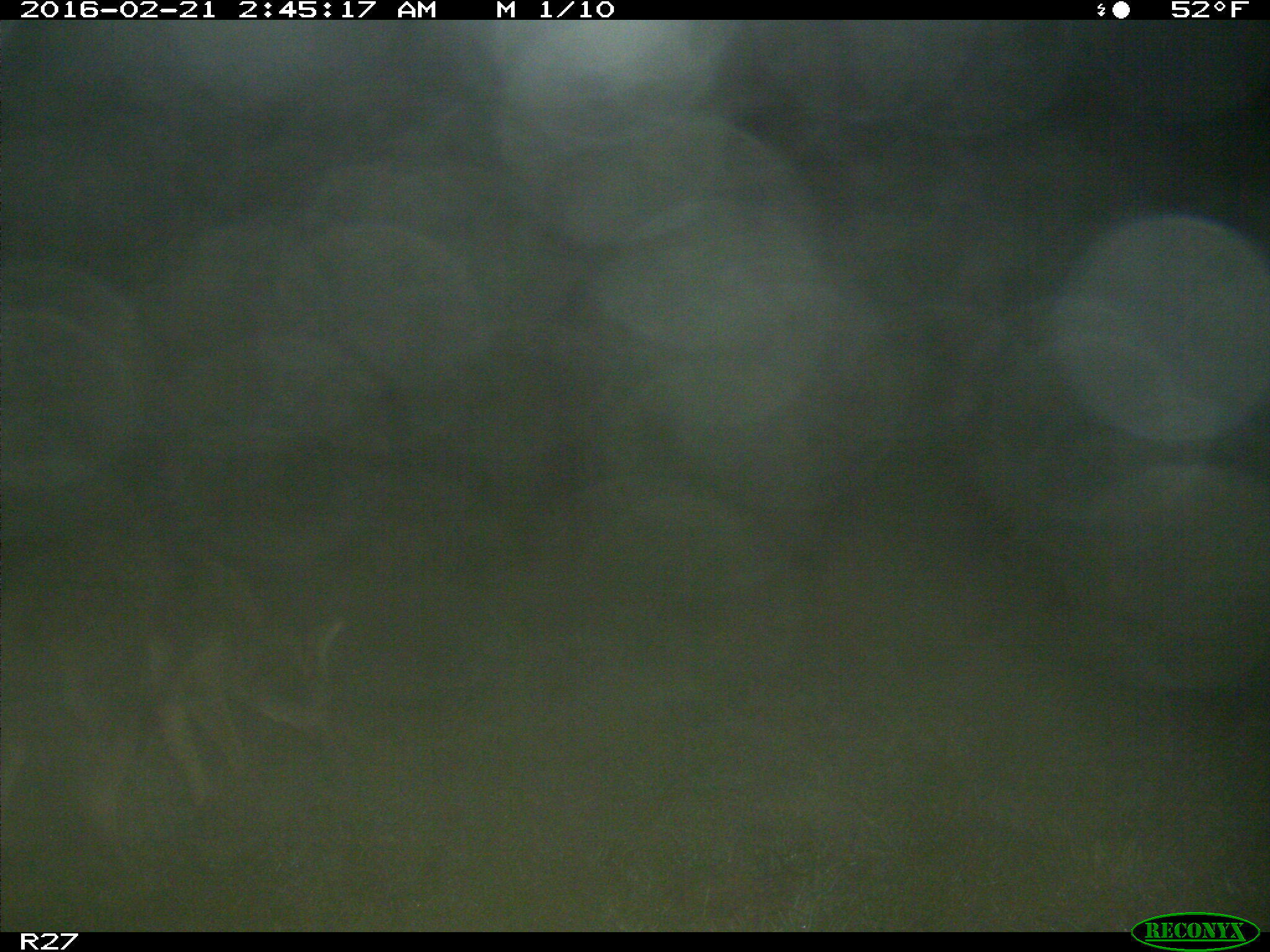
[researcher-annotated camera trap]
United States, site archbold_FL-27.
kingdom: Animalia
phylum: Chordata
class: Mammalia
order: Carnivora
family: Canidae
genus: Canis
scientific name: Canis latrans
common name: coyote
Canis latrans (coyote).